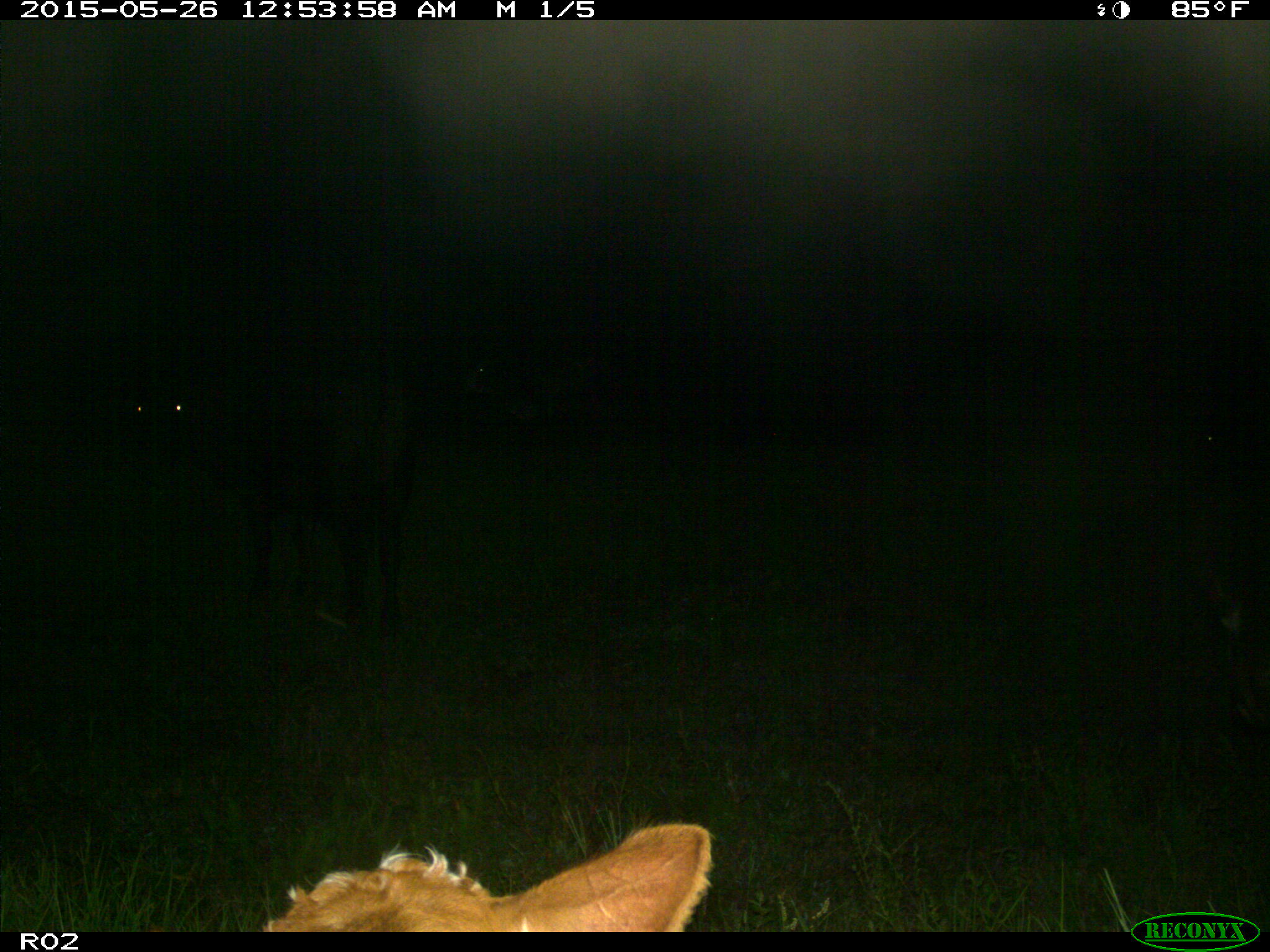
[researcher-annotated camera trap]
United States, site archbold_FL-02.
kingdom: Animalia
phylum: Chordata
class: Mammalia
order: Artiodactyla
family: Bovidae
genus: Bos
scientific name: Bos taurus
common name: domestic cow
Bos taurus (domestic cow).